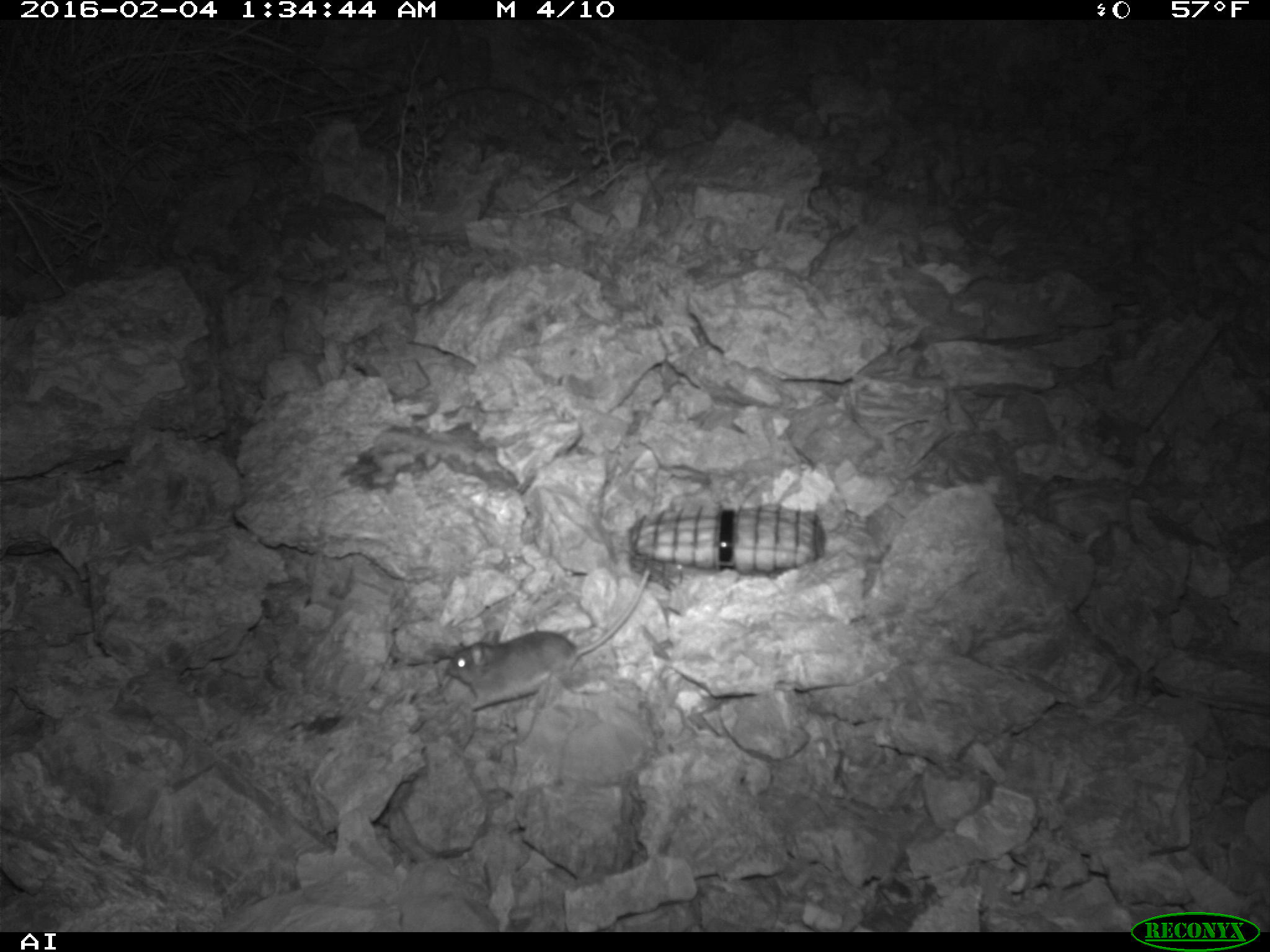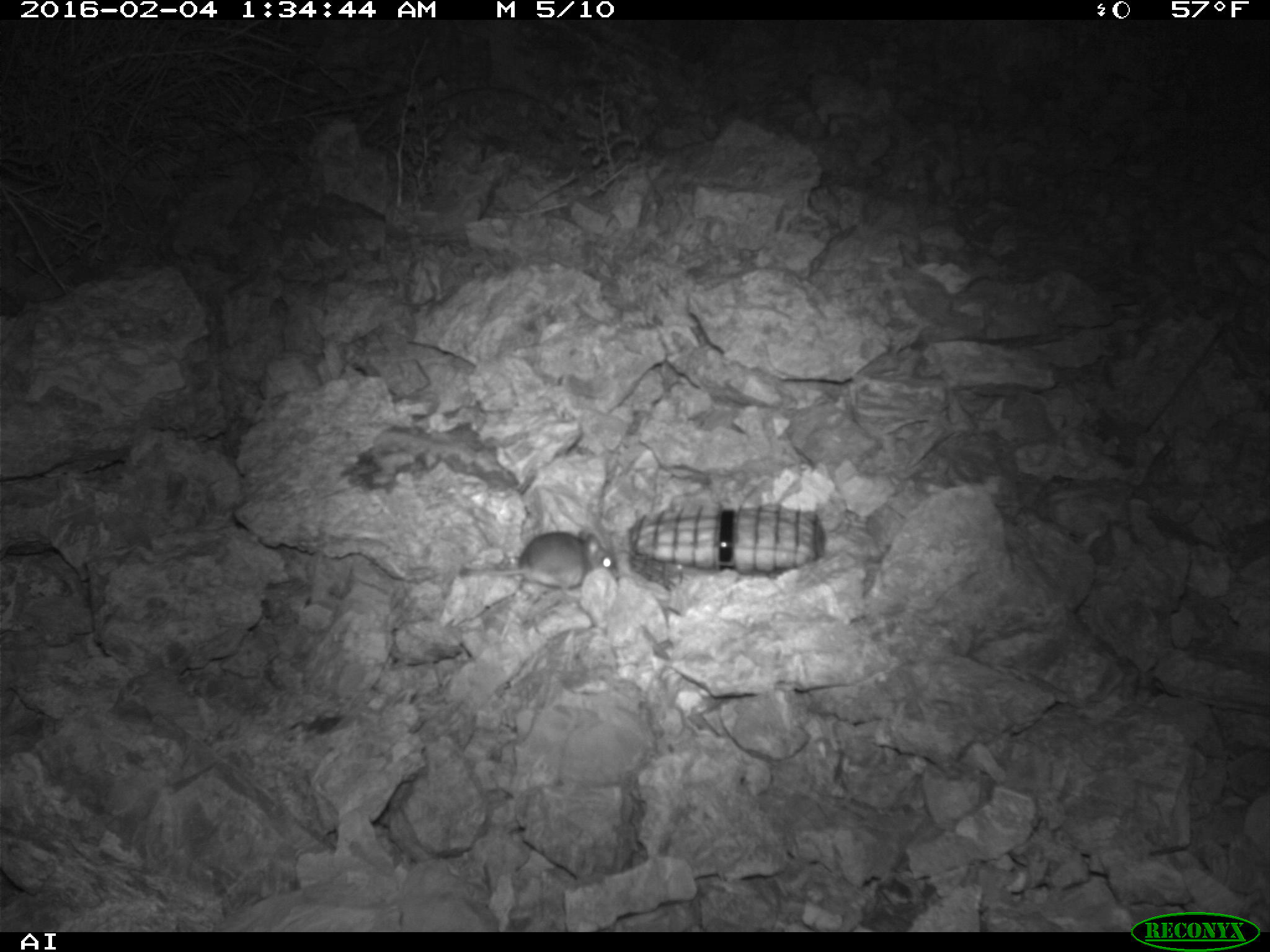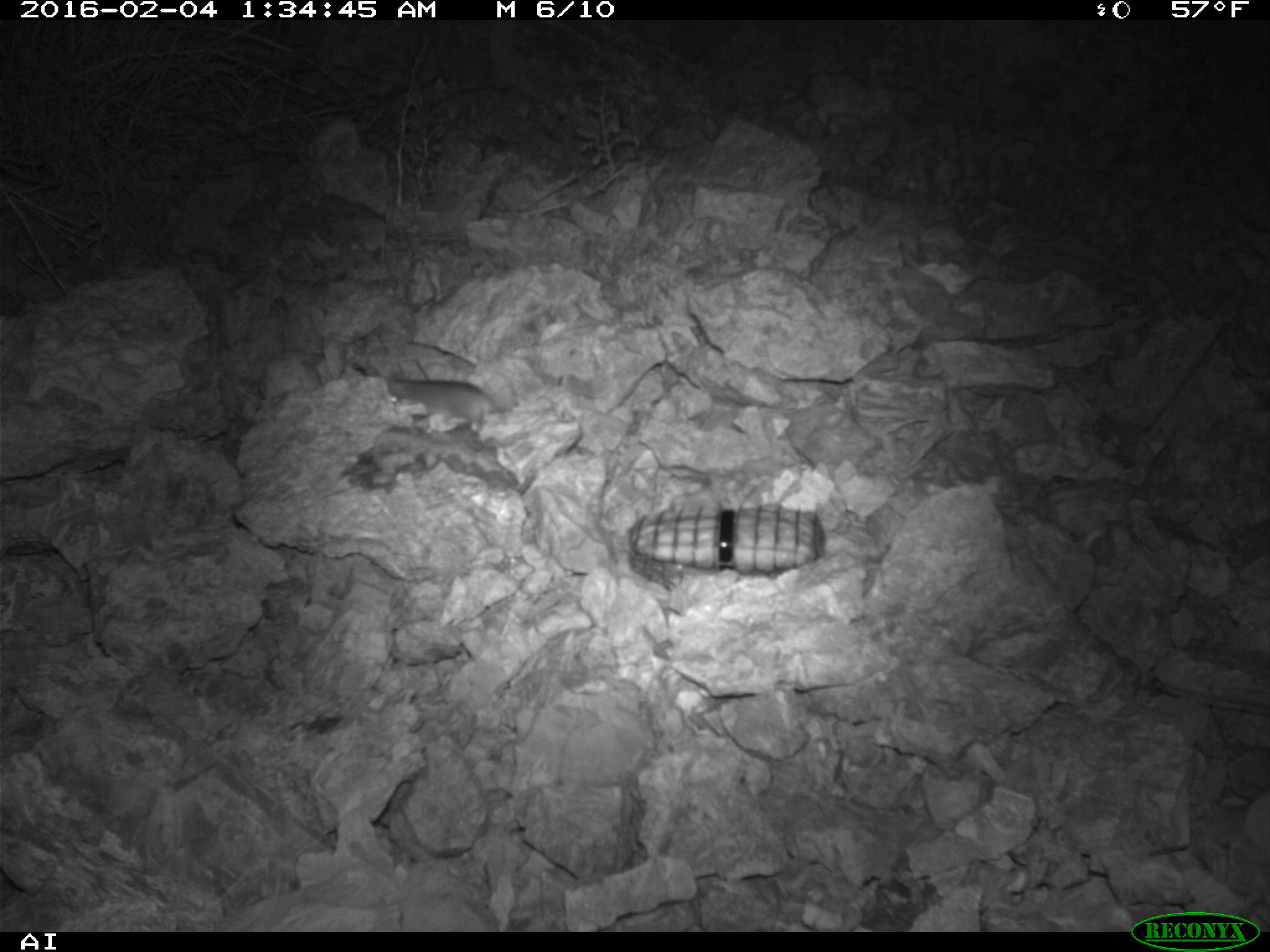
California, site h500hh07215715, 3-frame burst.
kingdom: Animalia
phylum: Chordata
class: Mammalia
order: Rodentia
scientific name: Rodentia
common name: rodent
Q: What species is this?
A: Rodent (Rodentia).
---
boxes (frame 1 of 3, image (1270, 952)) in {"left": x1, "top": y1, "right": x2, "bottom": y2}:
rodent: {"left": 446, "top": 569, "right": 652, "bottom": 713}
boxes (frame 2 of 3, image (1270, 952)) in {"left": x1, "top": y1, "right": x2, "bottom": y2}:
rodent: {"left": 458, "top": 529, "right": 616, "bottom": 597}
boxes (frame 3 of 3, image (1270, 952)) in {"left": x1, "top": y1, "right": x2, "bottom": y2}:
rodent: {"left": 384, "top": 369, "right": 489, "bottom": 430}